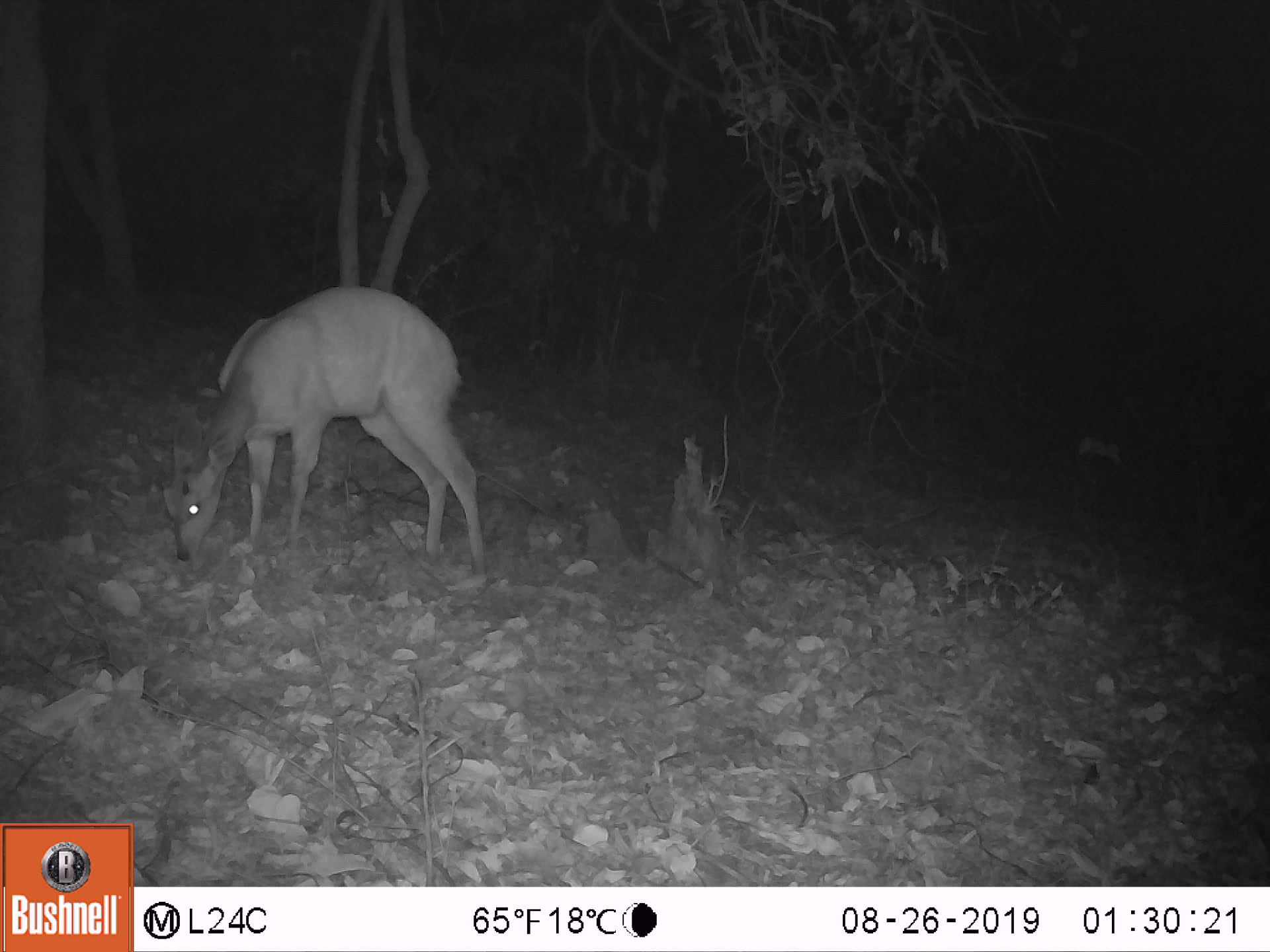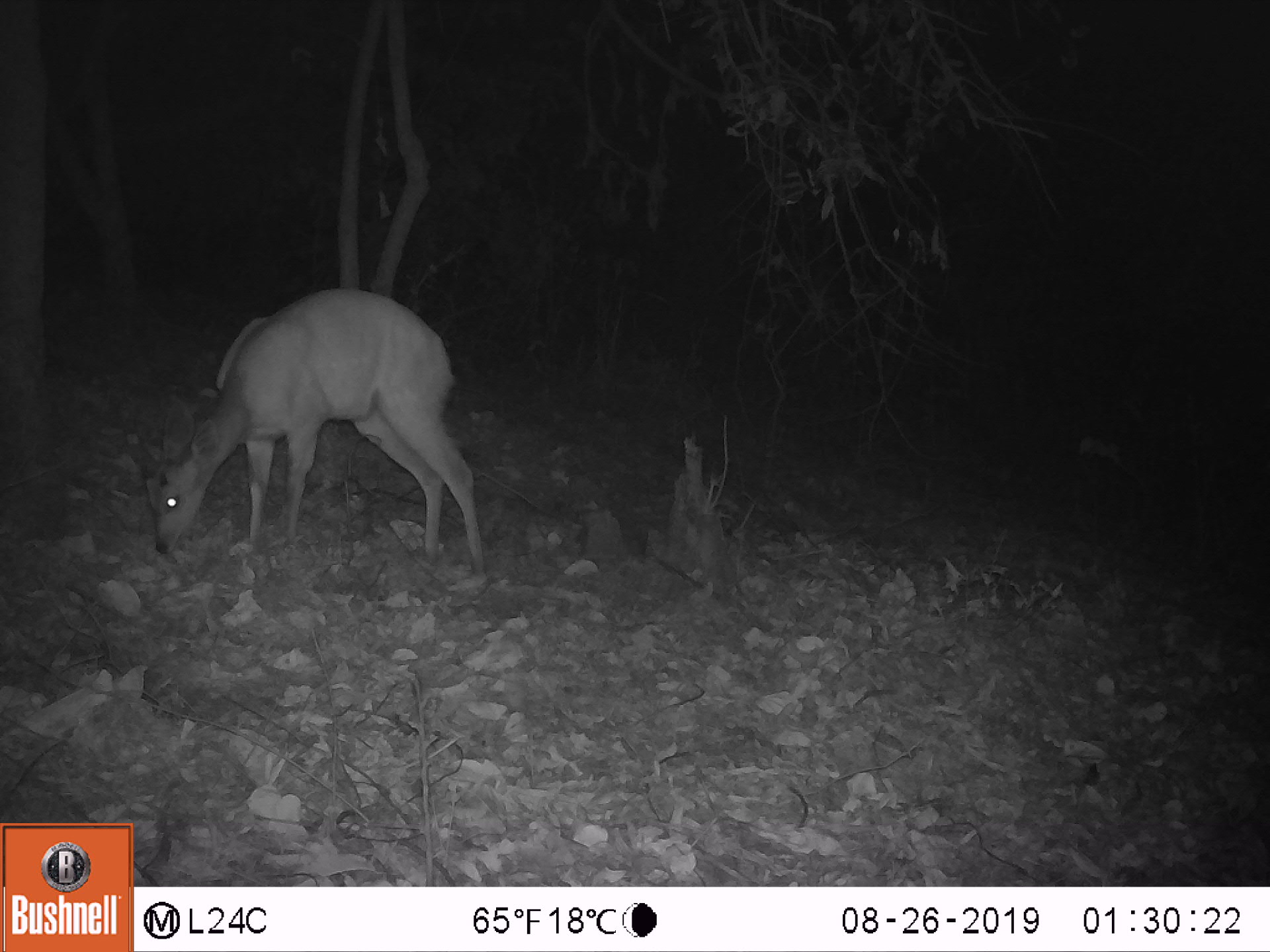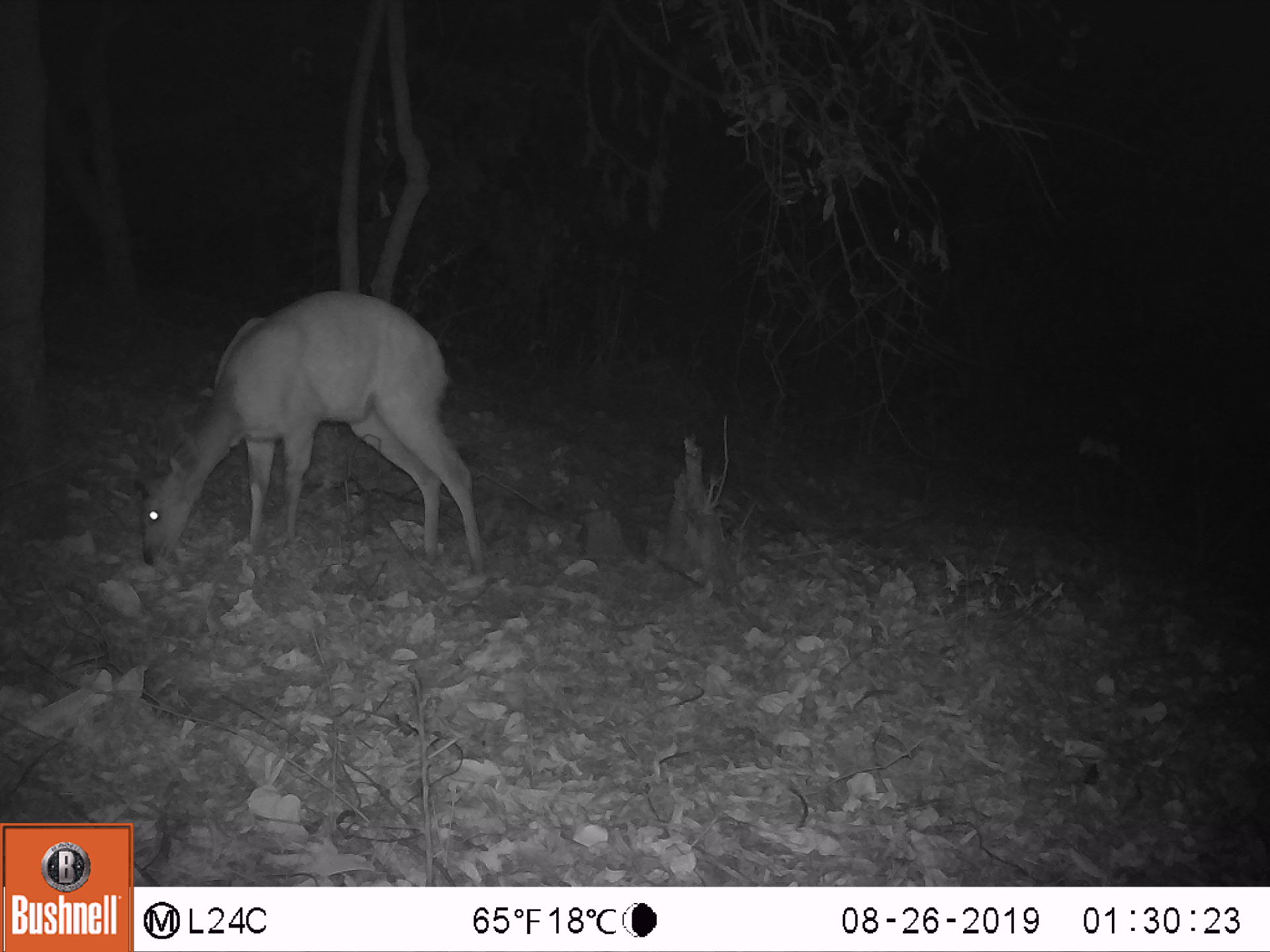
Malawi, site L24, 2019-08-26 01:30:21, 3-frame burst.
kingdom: Animalia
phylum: Chordata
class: Mammalia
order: Artiodactyla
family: Bovidae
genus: Tragelaphus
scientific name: Tragelaphus sylvaticus sylvaticus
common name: cape bushbuck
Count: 1.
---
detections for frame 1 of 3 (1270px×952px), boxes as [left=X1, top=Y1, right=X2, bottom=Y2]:
cape bushbuck: [left=153, top=283, right=484, bottom=574]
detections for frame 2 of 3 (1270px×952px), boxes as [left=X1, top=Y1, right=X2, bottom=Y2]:
cape bushbuck: [left=140, top=287, right=483, bottom=576]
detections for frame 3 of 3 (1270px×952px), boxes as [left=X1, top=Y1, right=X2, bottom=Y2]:
cape bushbuck: [left=124, top=292, right=488, bottom=581]